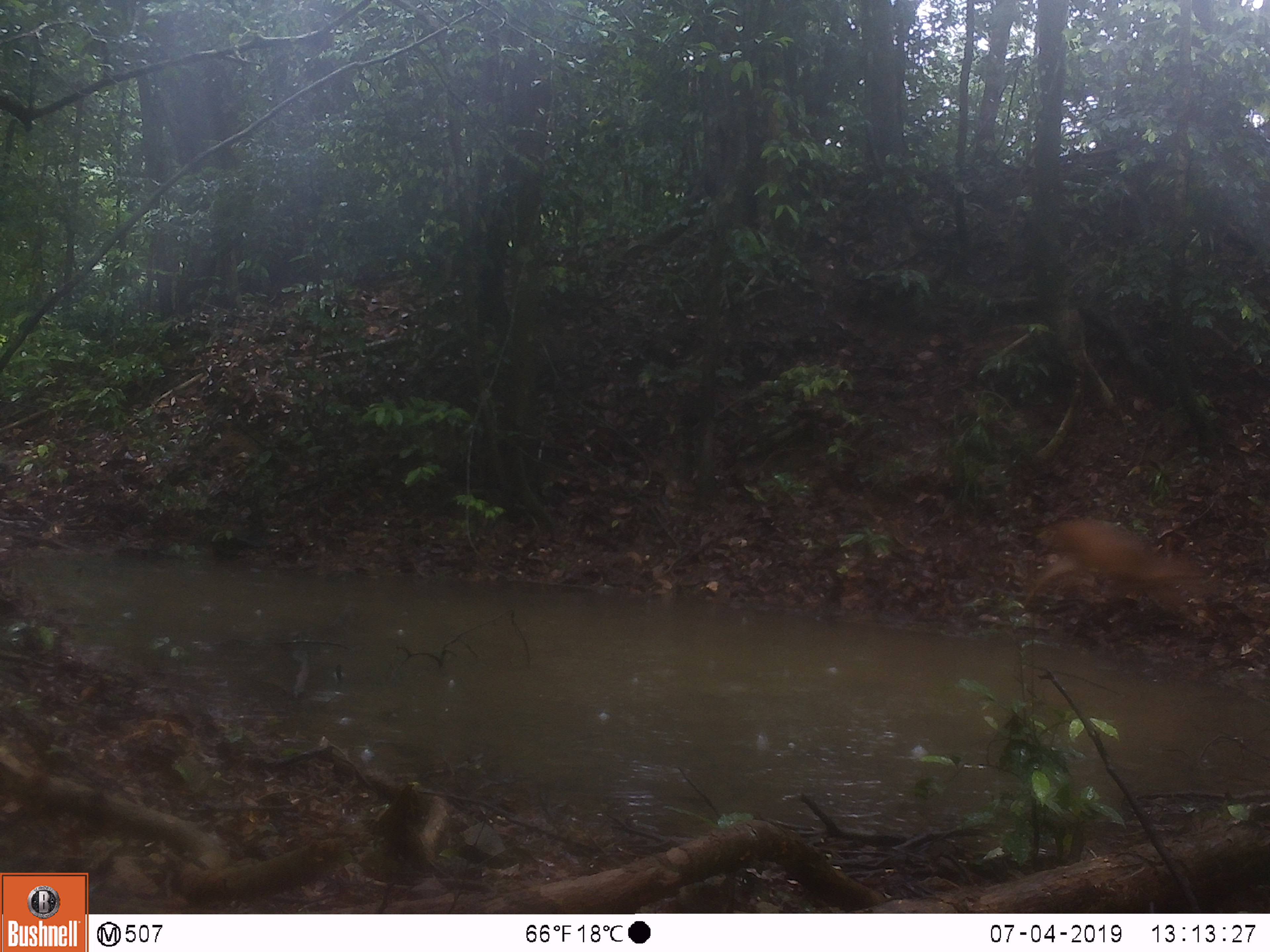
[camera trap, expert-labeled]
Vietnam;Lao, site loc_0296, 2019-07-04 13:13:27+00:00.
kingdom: Animalia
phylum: Chordata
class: Mammalia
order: Artiodactyla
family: Cervidae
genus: Muntiacus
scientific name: Muntiacus vuquangensis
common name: large-antlered muntjac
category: large antlered muntjac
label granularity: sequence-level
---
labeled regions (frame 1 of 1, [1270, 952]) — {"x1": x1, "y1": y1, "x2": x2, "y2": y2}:
large antlered muntjac: {"x1": 1020, "y1": 516, "x2": 1207, "y2": 604}